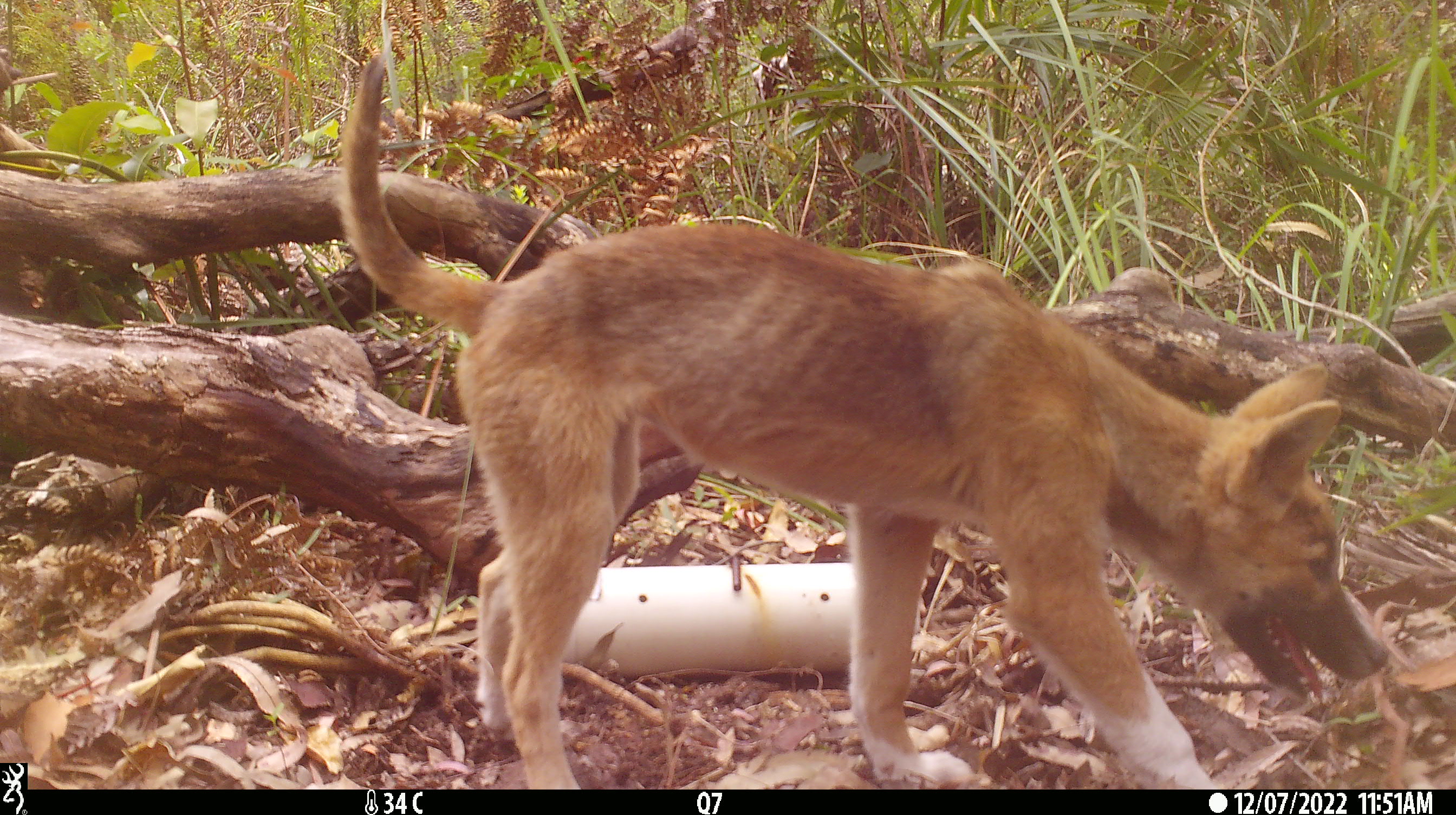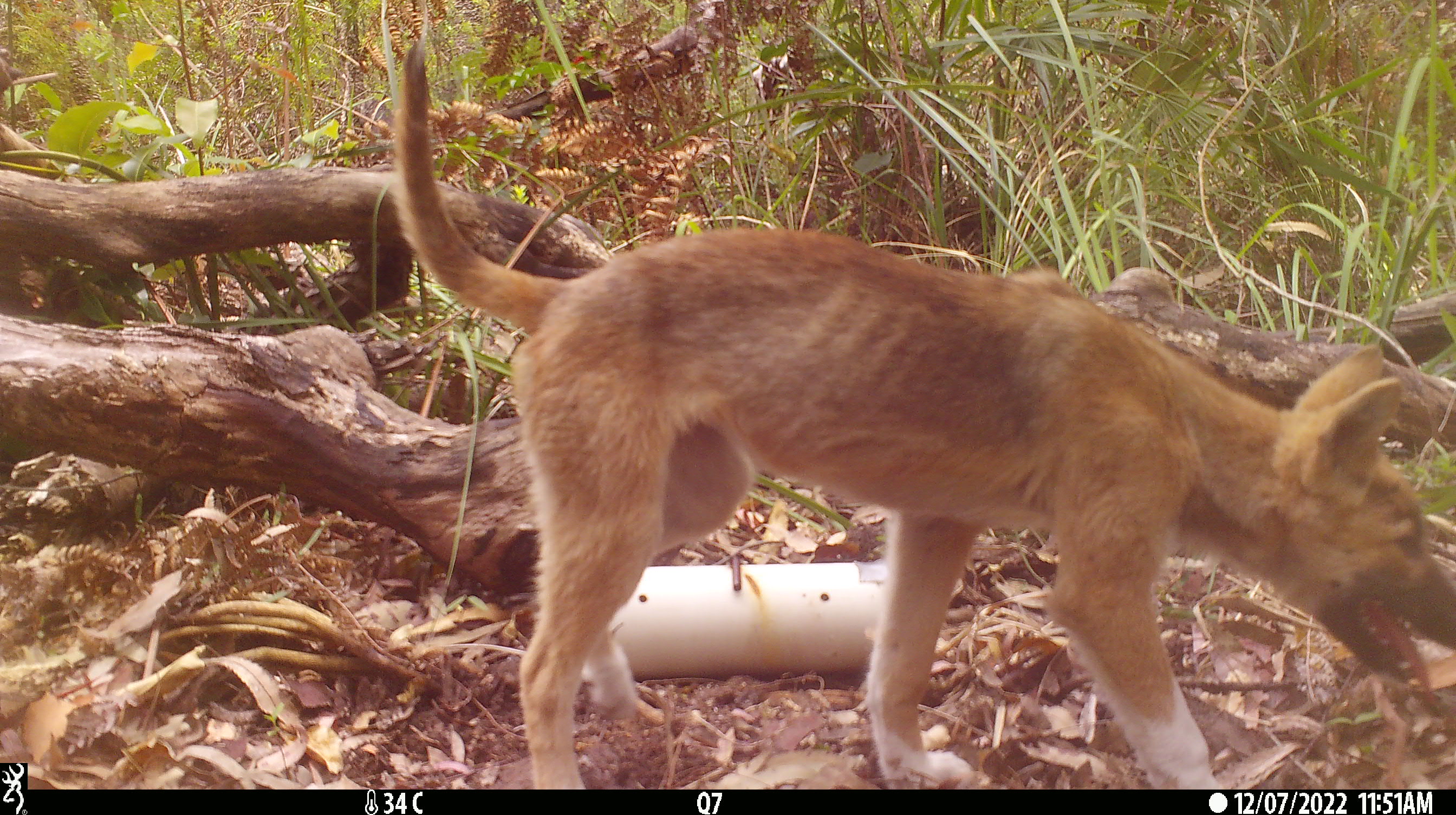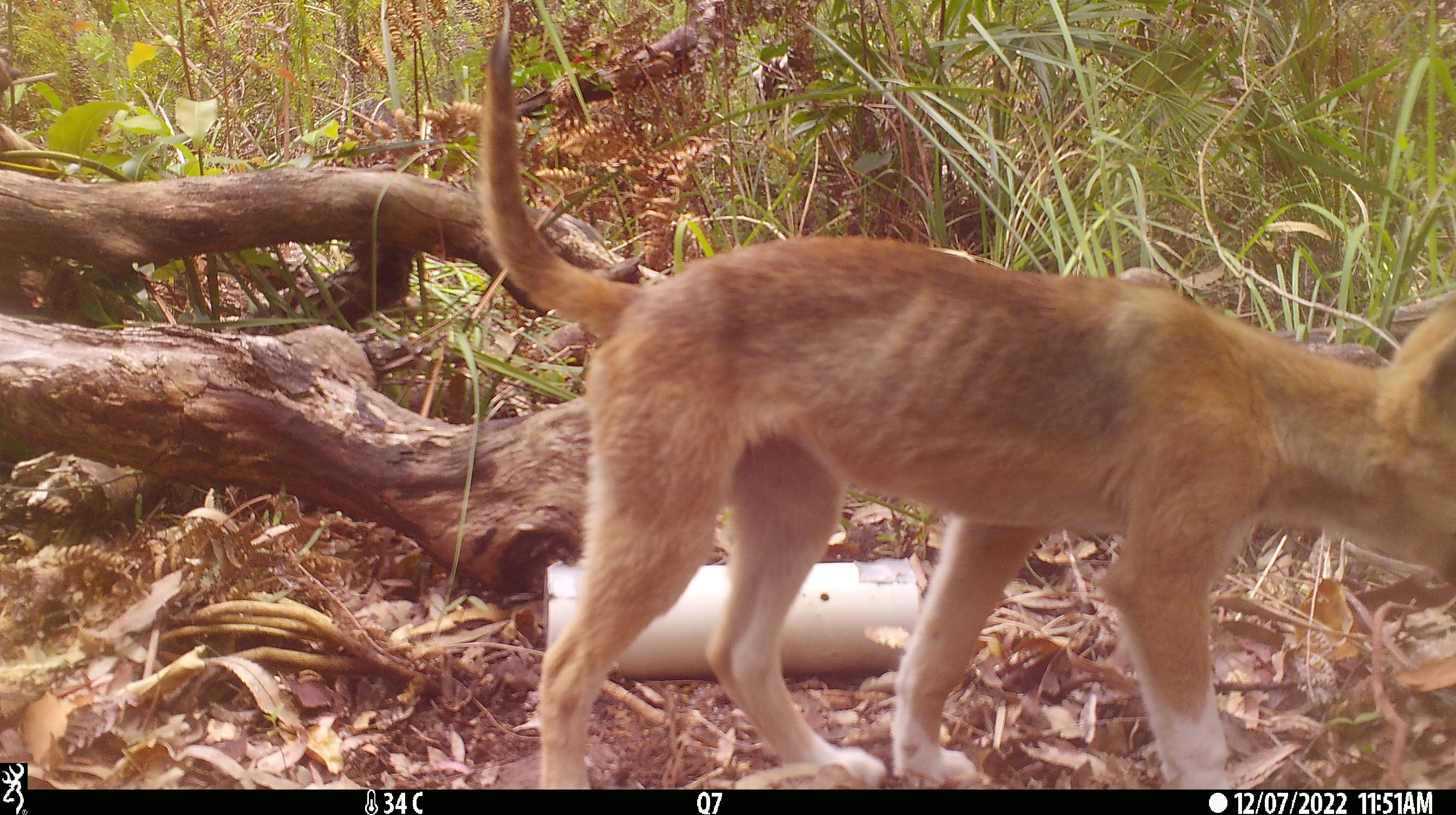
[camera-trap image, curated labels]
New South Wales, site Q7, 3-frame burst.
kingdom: Animalia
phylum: Chordata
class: Mammalia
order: Carnivora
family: Canidae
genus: Canis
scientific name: Canis familiaris dingo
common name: dingo